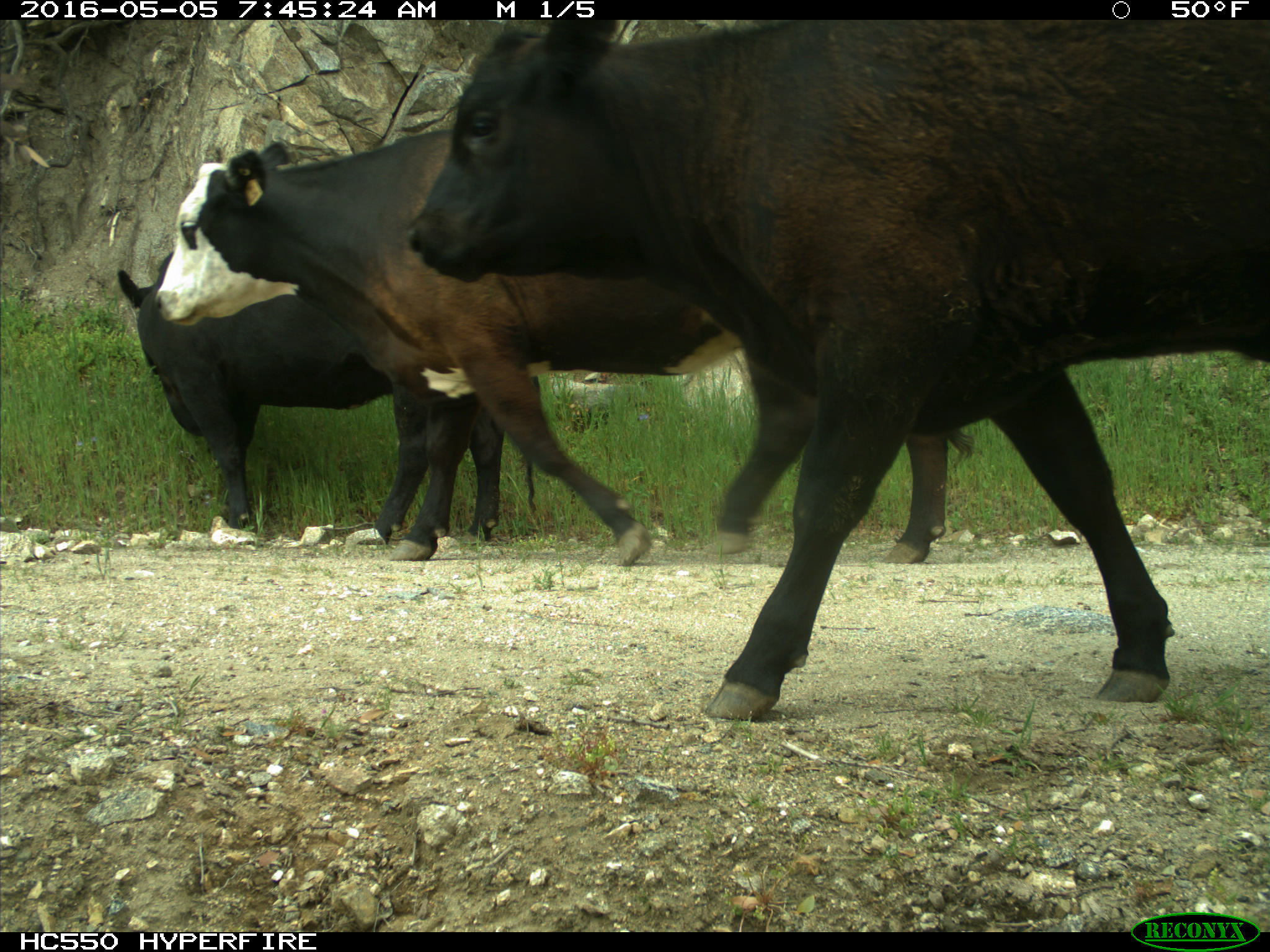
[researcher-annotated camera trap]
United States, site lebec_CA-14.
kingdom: Animalia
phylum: Chordata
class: Mammalia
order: Artiodactyla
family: Bovidae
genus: Bos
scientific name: Bos taurus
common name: domestic cow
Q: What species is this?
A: Bos taurus (domestic cow).